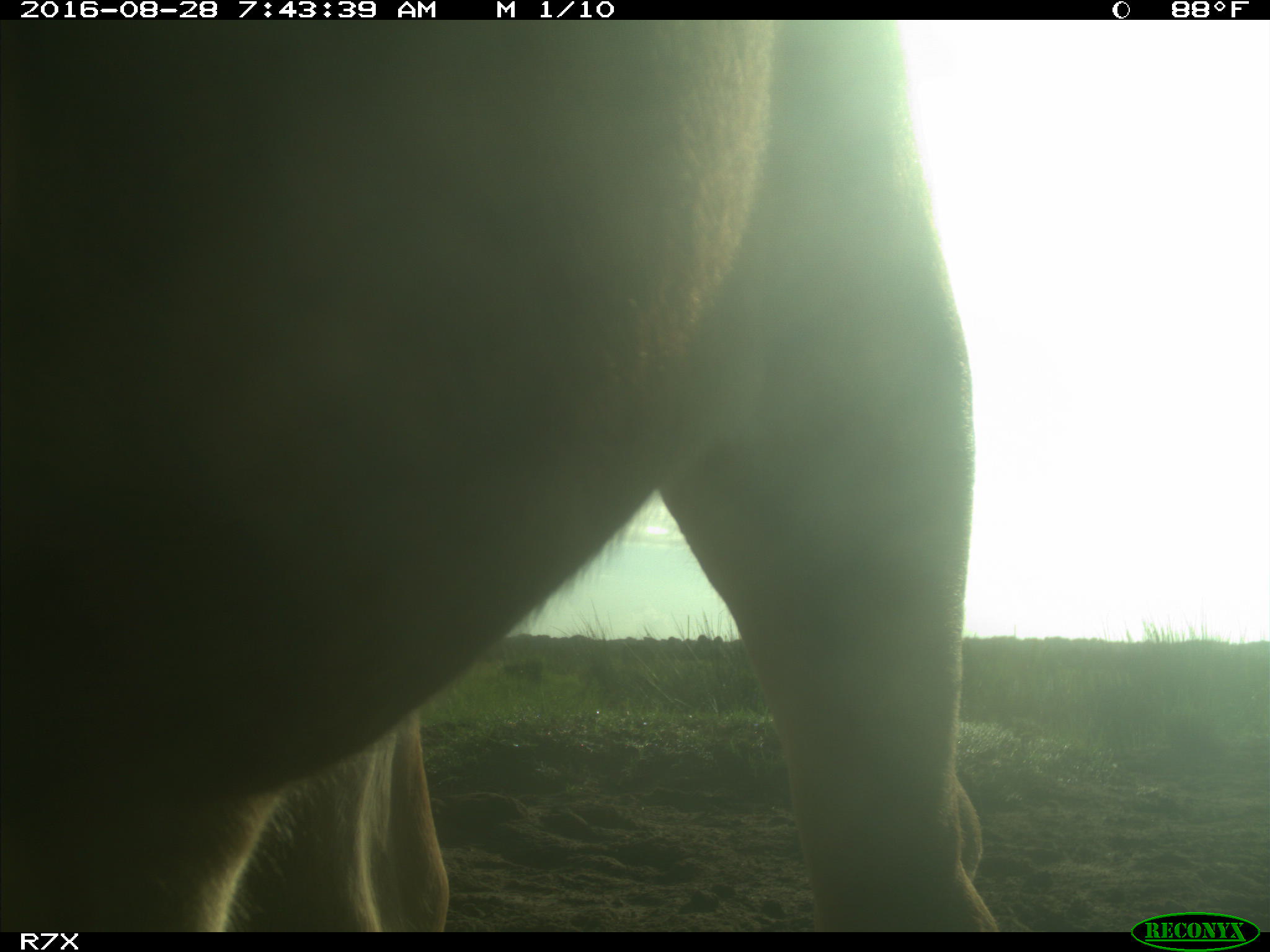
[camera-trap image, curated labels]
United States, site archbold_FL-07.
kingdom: Animalia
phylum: Chordata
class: Mammalia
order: Artiodactyla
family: Bovidae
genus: Bos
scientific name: Bos taurus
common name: domestic cow